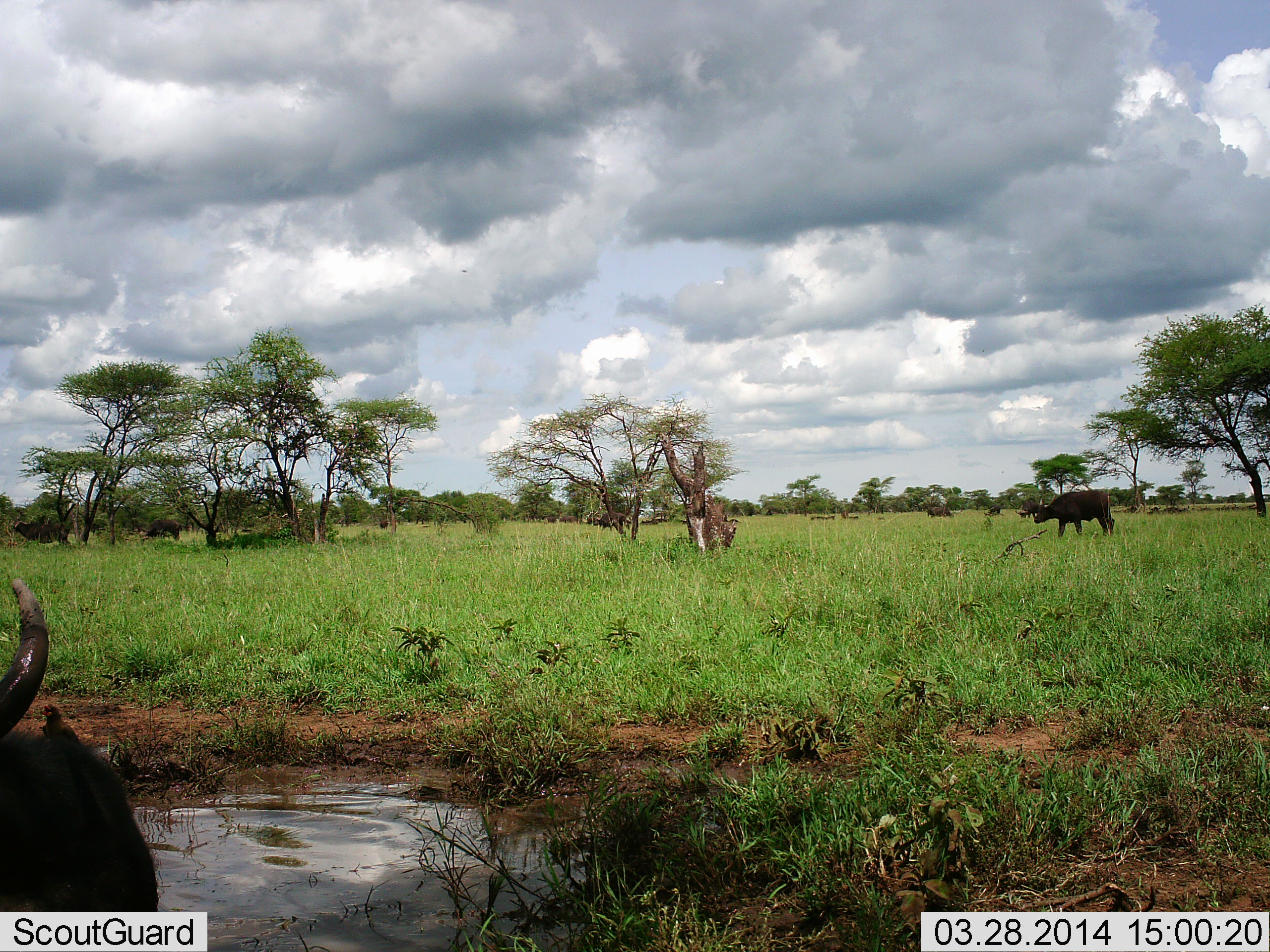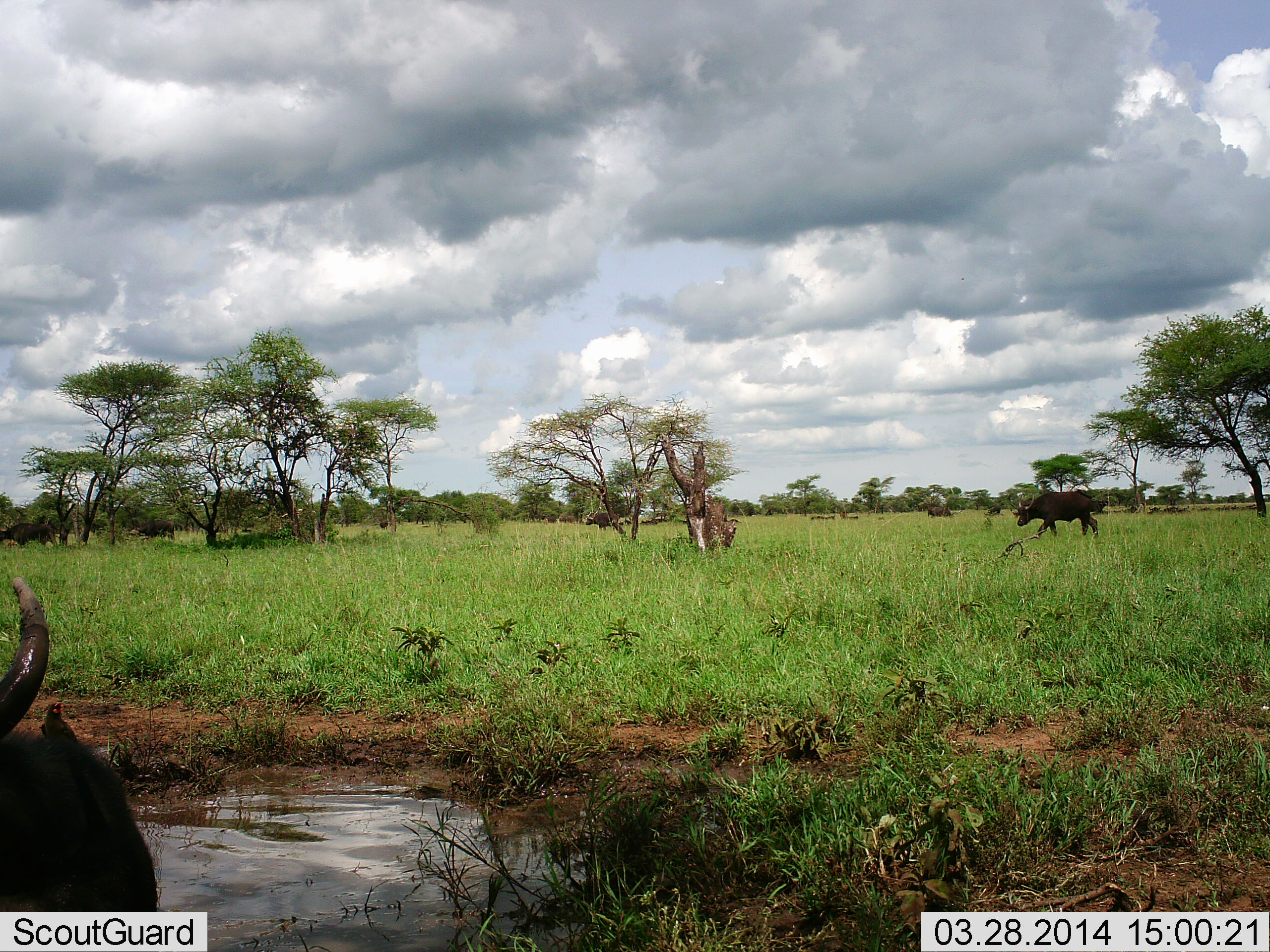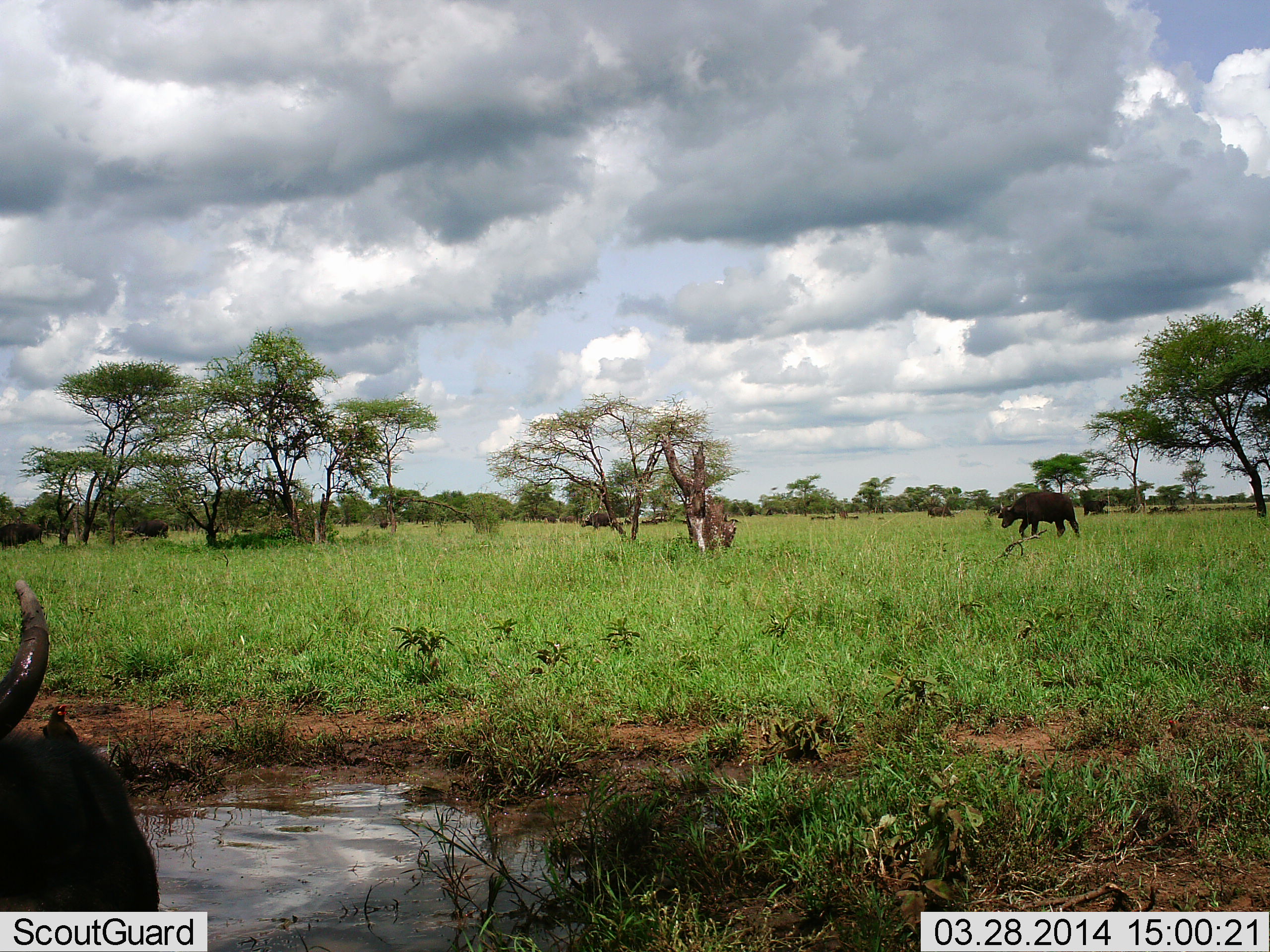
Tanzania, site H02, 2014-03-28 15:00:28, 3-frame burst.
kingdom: Animalia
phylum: Chordata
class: Mammalia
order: Artiodactyla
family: Bovidae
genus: Syncerus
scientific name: Syncerus caffer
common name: cape buffalo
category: buffalo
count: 5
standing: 27%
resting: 27%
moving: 82%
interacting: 0%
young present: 0%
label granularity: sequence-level